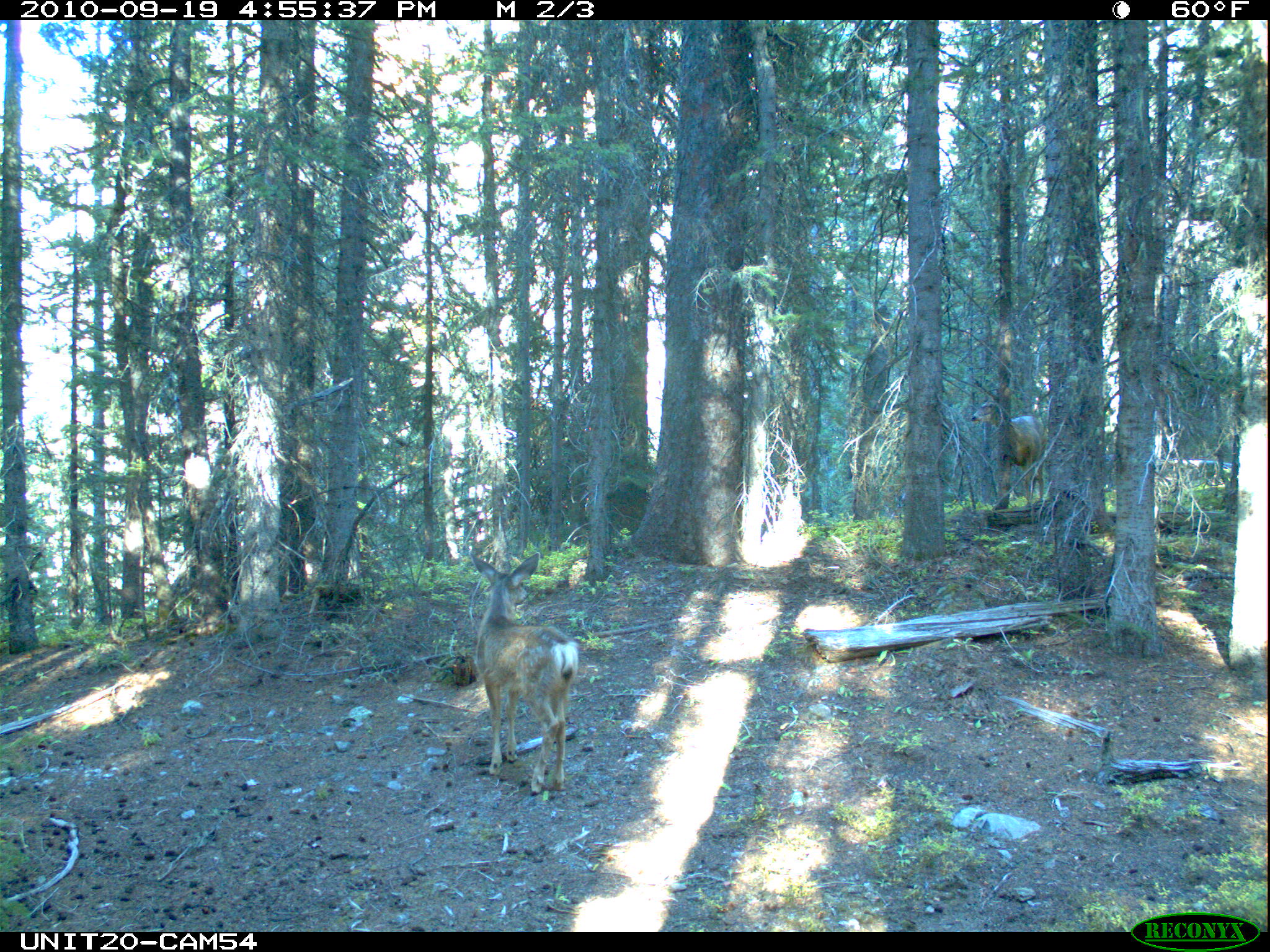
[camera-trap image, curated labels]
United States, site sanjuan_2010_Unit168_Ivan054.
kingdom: Animalia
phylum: Chordata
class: Mammalia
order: Artiodactyla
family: Cervidae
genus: Odocoileus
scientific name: Odocoileus hemionus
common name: mule deer